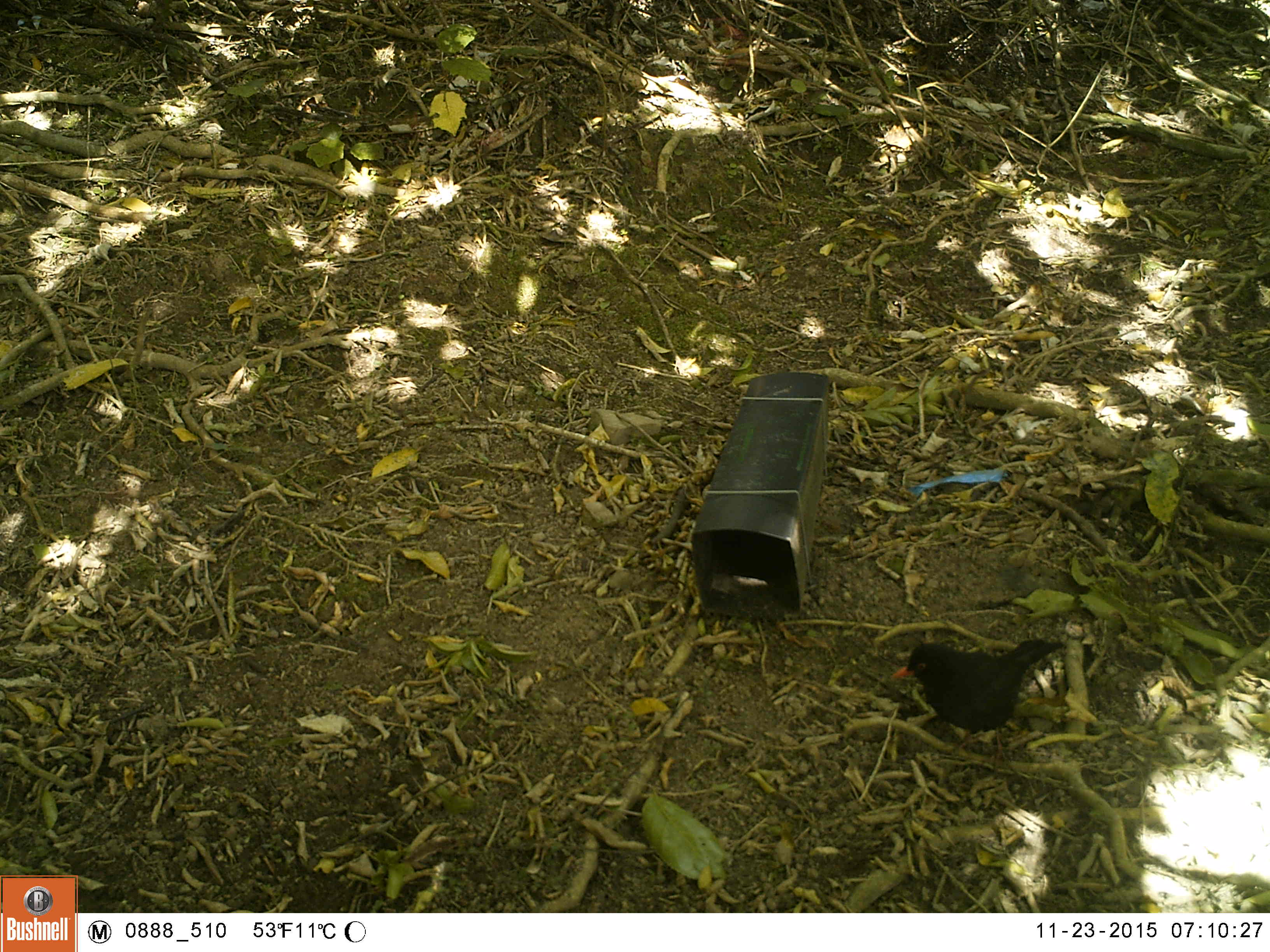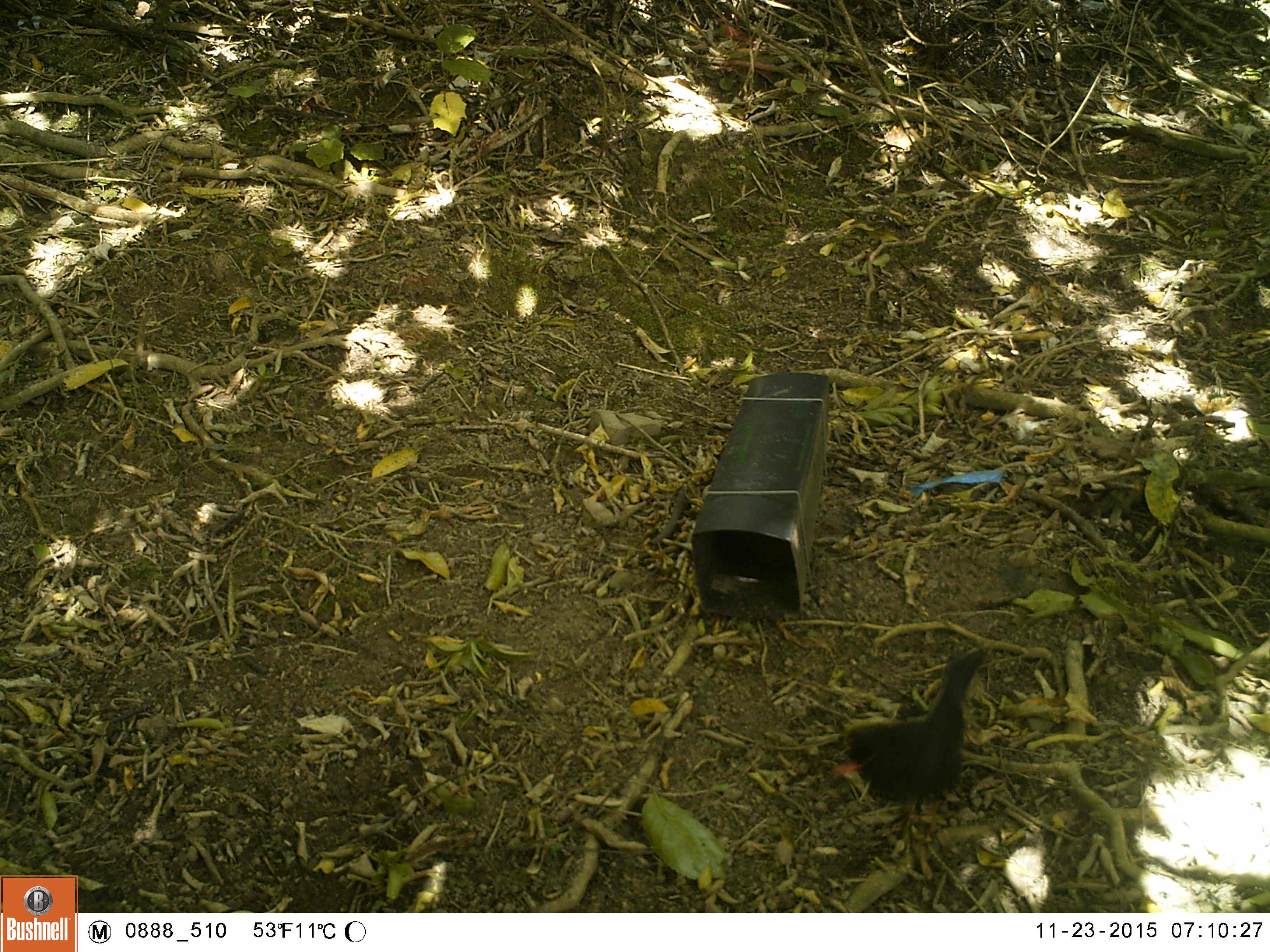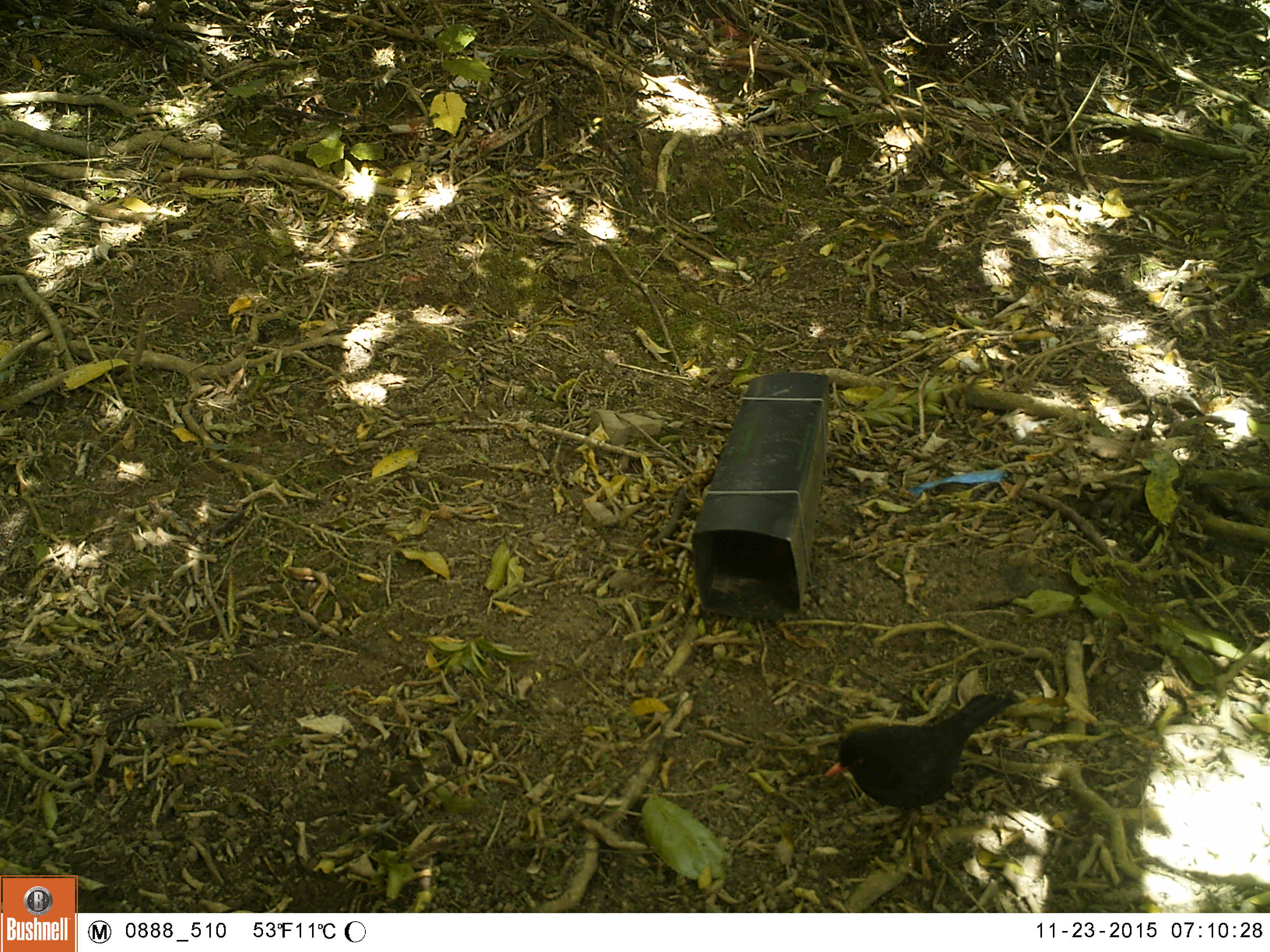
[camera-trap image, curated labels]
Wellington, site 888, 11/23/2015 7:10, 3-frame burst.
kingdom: Animalia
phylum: Chordata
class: Aves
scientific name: Aves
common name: bird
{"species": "bird (Aves)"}